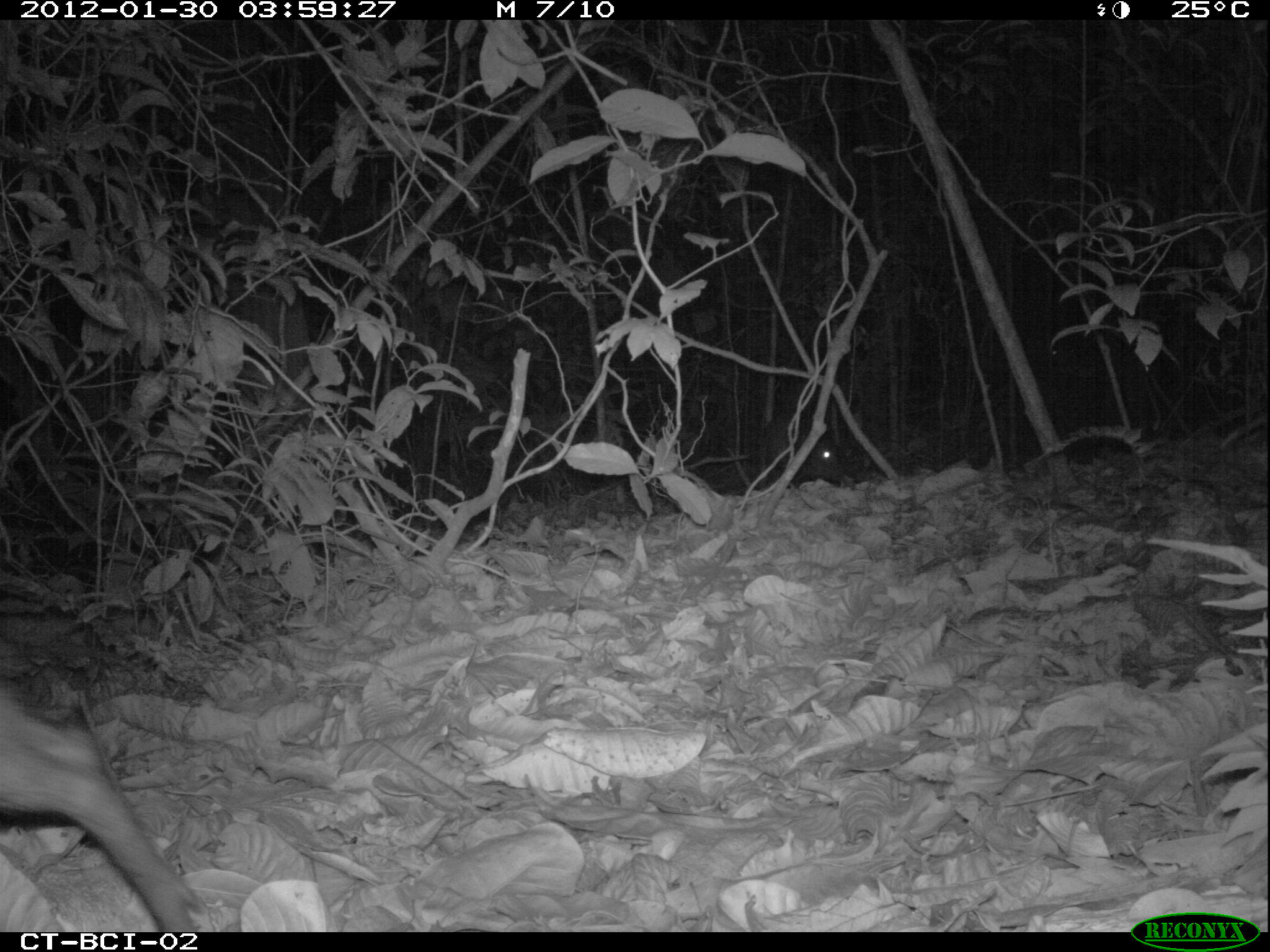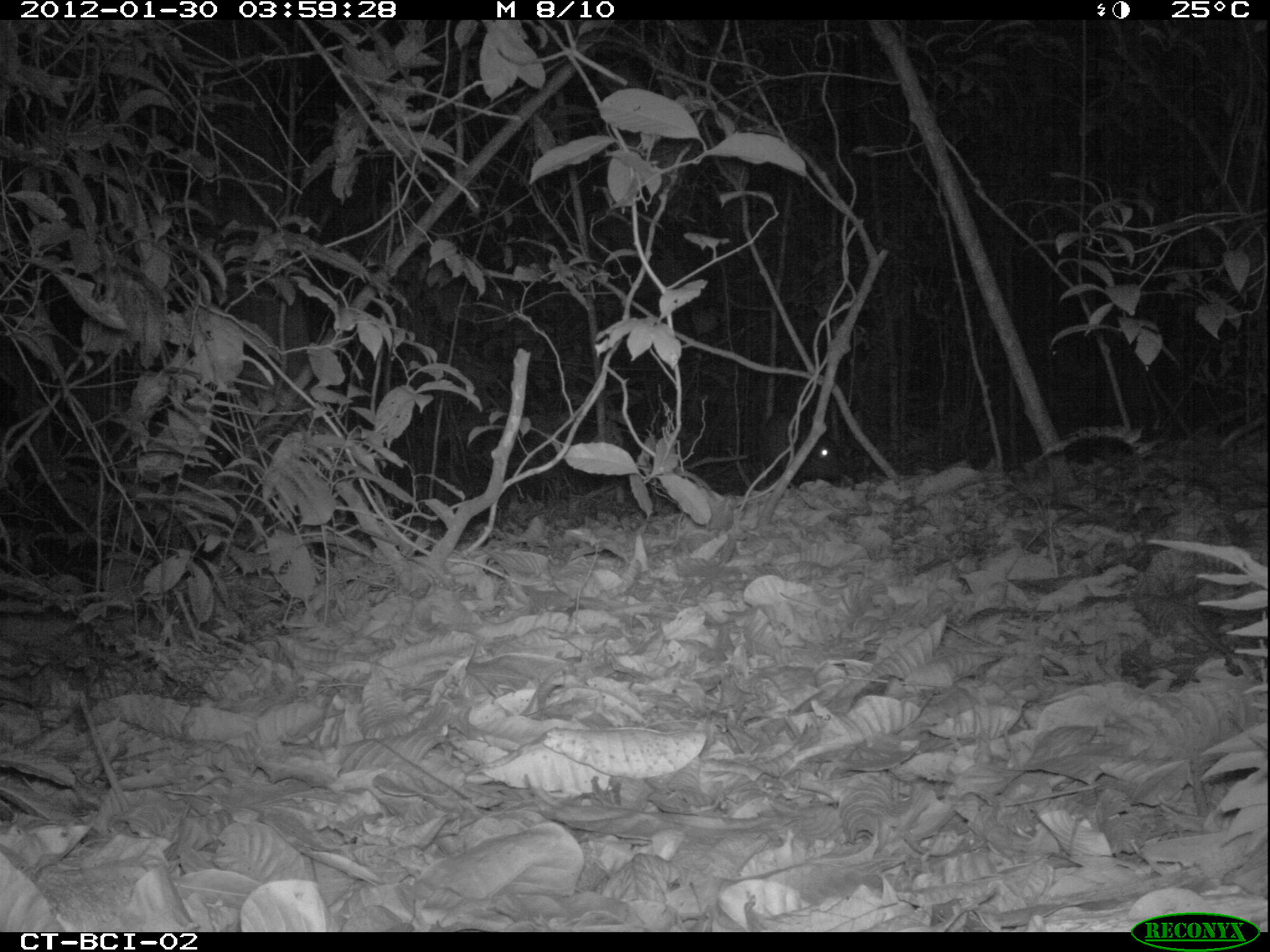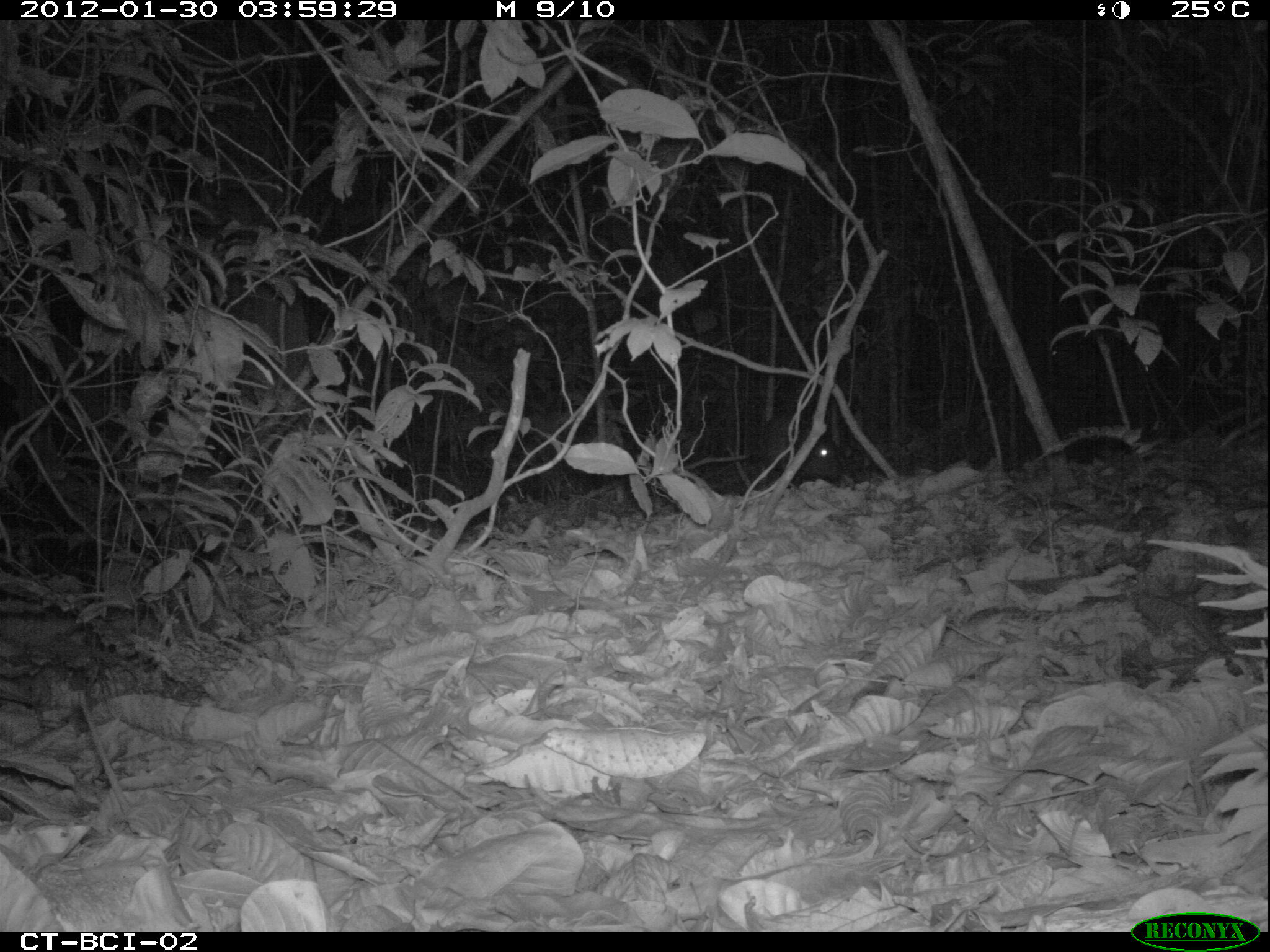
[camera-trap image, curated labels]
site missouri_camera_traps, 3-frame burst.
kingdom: Animalia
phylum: Chordata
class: Mammalia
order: Artiodactyla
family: Tayassuidae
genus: Pecari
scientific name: Pecari tajacu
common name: collared peccary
Collared peccary (Pecari tajacu). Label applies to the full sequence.